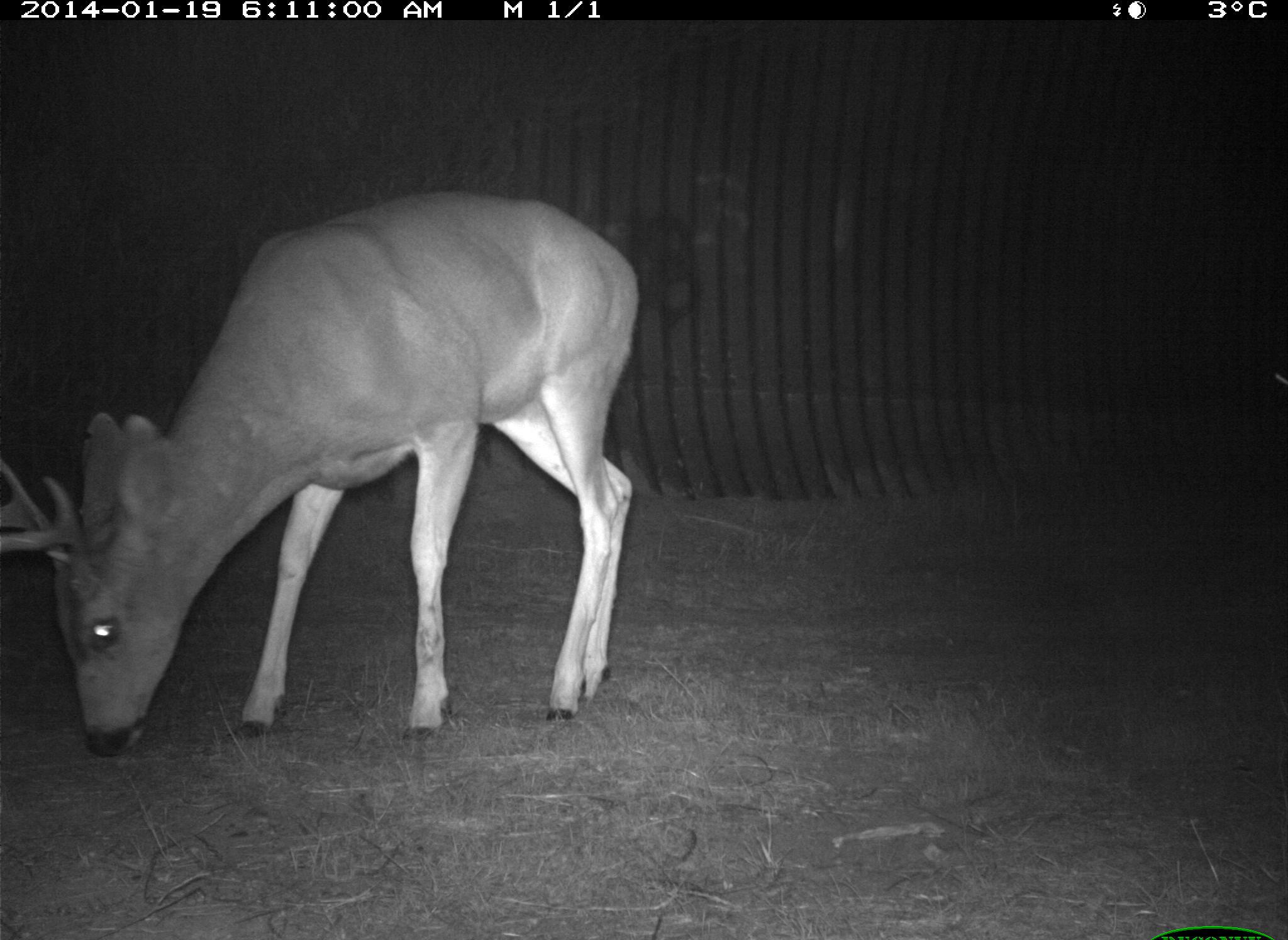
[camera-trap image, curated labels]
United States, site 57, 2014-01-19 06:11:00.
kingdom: Animalia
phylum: Chordata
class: Mammalia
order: Artiodactyla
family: Cervidae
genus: Odocoileus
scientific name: Odocoileus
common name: deer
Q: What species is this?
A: Deer (Odocoileus).